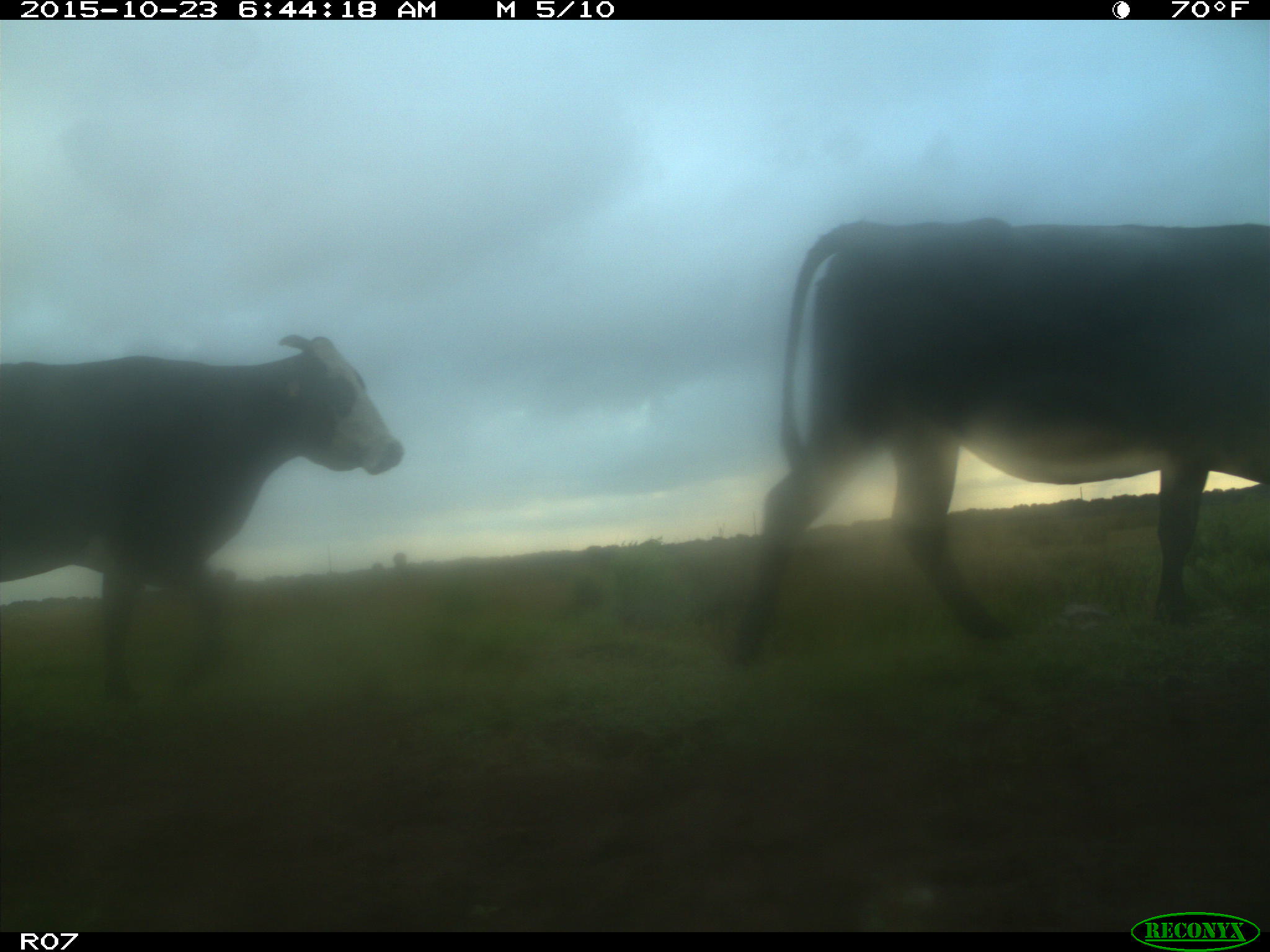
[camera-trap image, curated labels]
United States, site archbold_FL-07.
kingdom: Animalia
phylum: Chordata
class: Mammalia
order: Artiodactyla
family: Bovidae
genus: Bos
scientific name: Bos taurus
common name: domestic cow